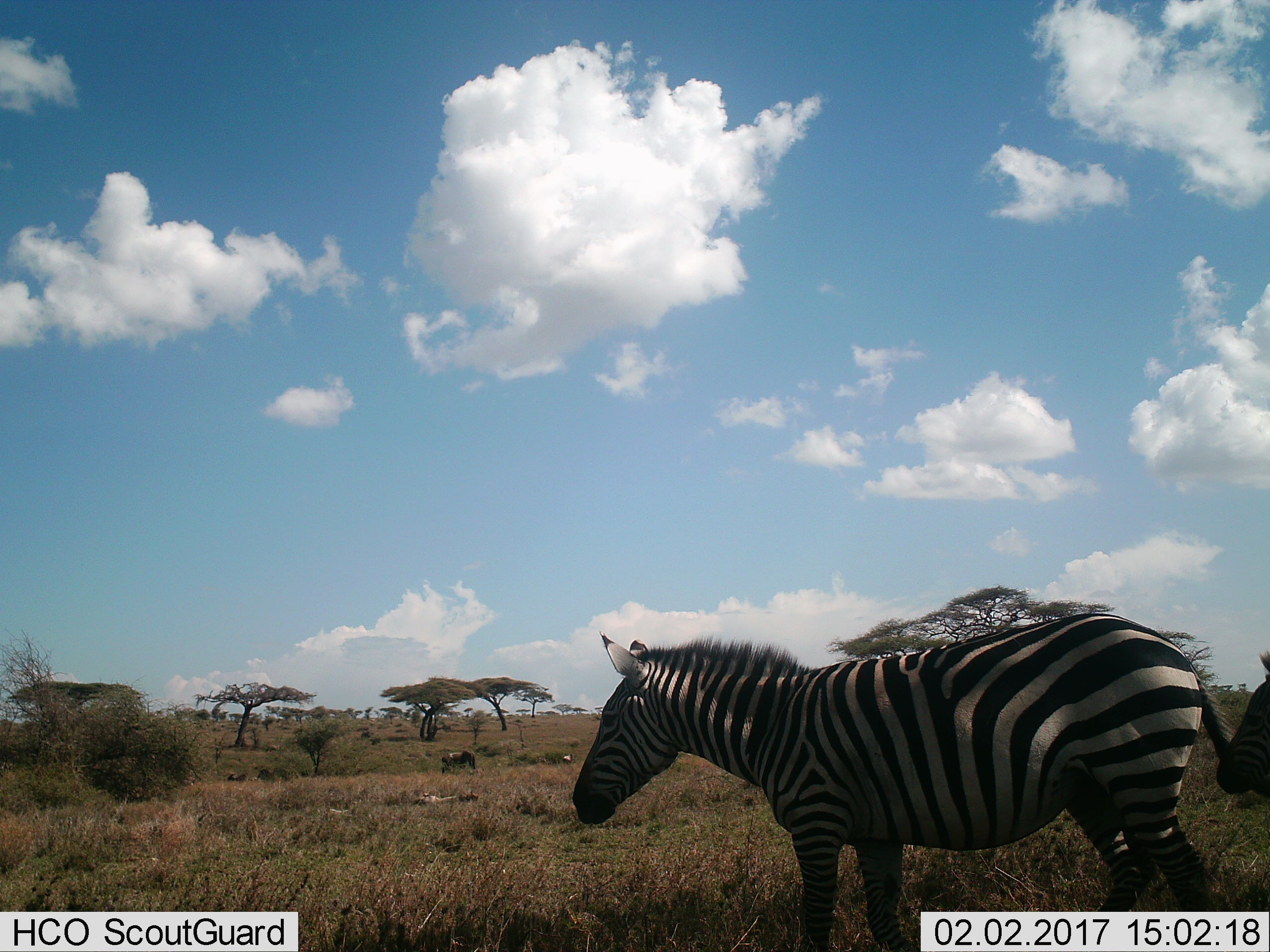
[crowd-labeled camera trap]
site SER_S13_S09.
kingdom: Animalia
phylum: Chordata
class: Mammalia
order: Perissodactyla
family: Equidae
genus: Equus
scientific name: Equus quagga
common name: plains zebra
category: zebraplains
Zebraplains (plains zebra) (Equus quagga), count 2. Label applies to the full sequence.